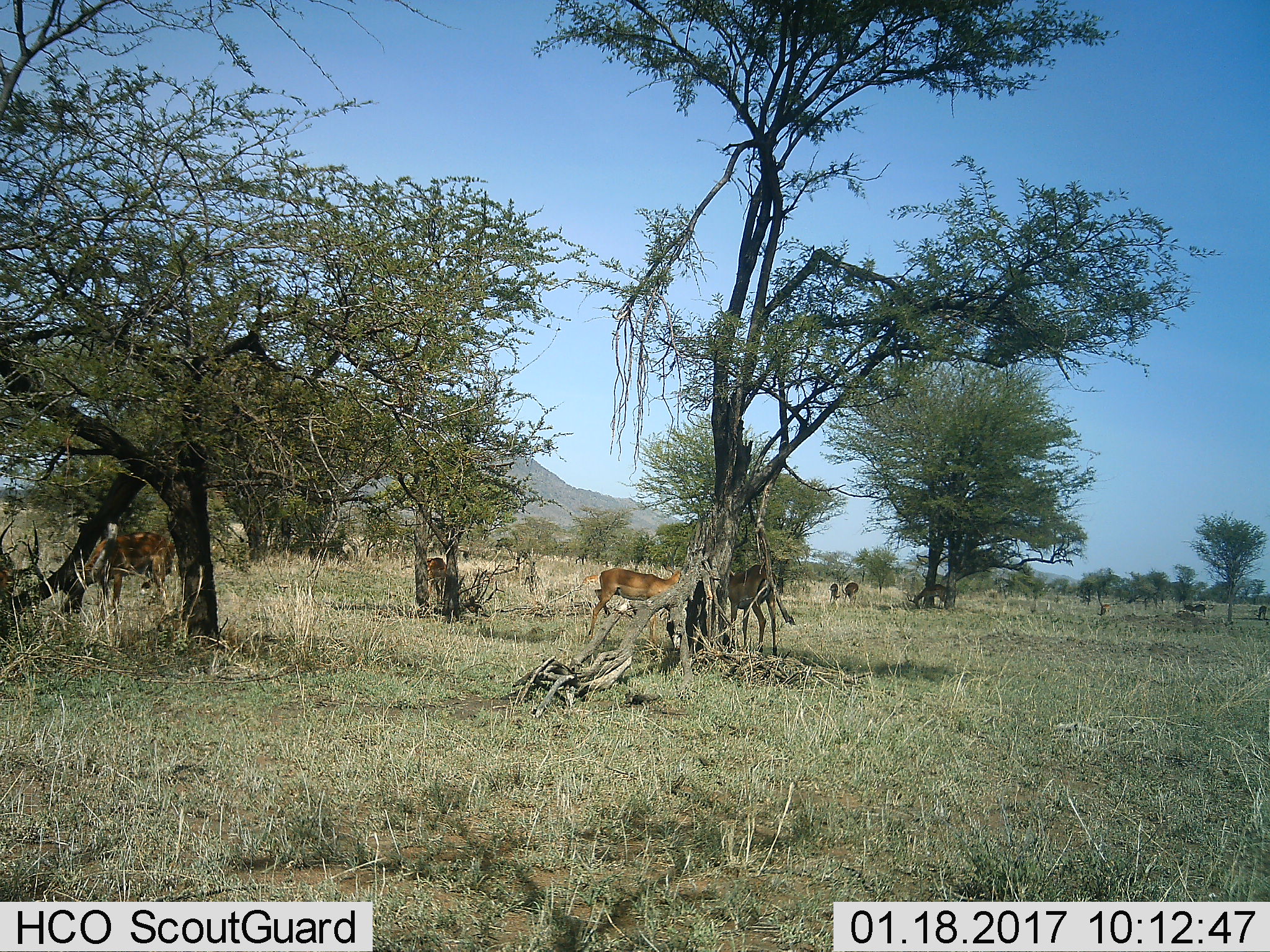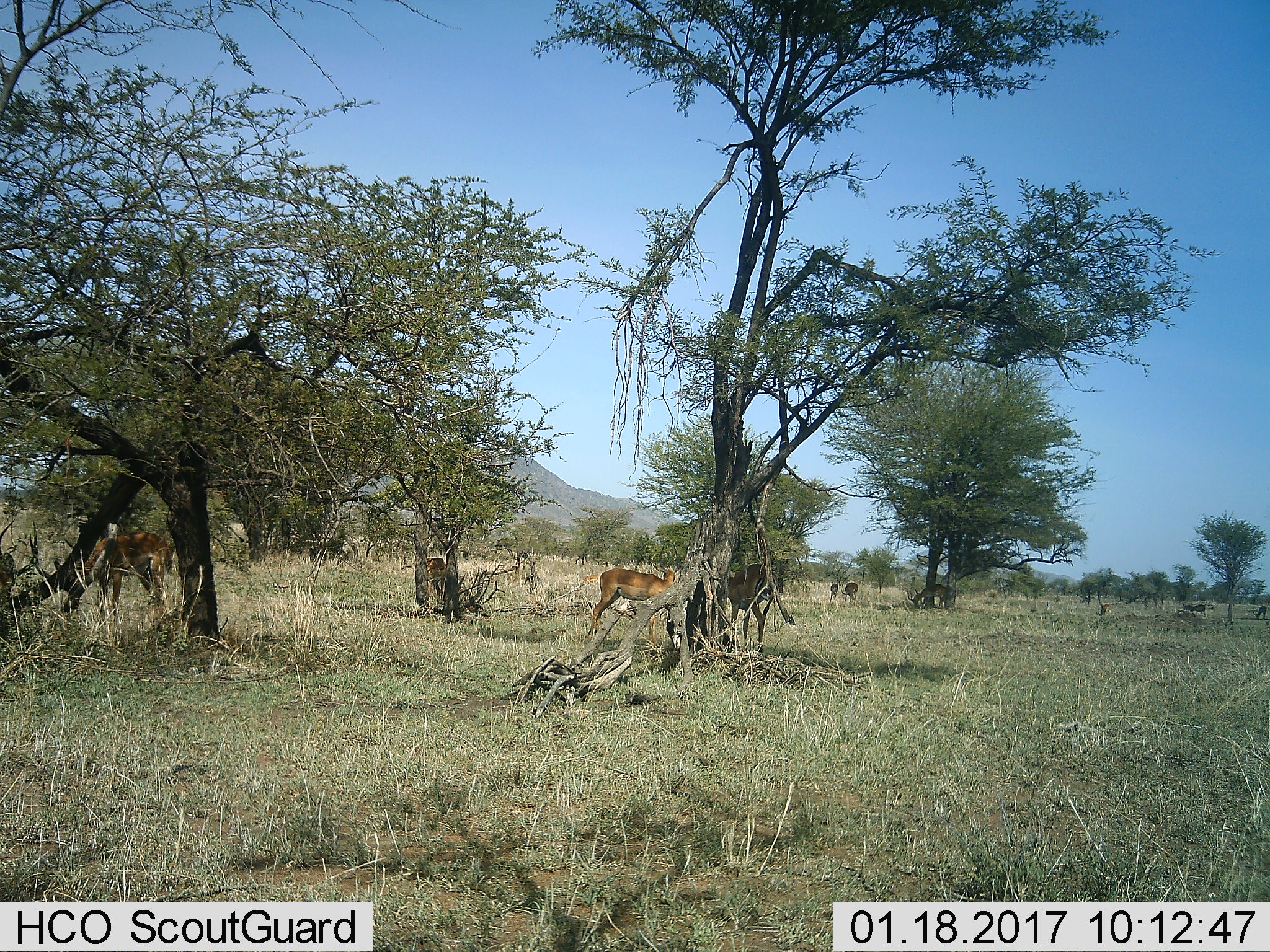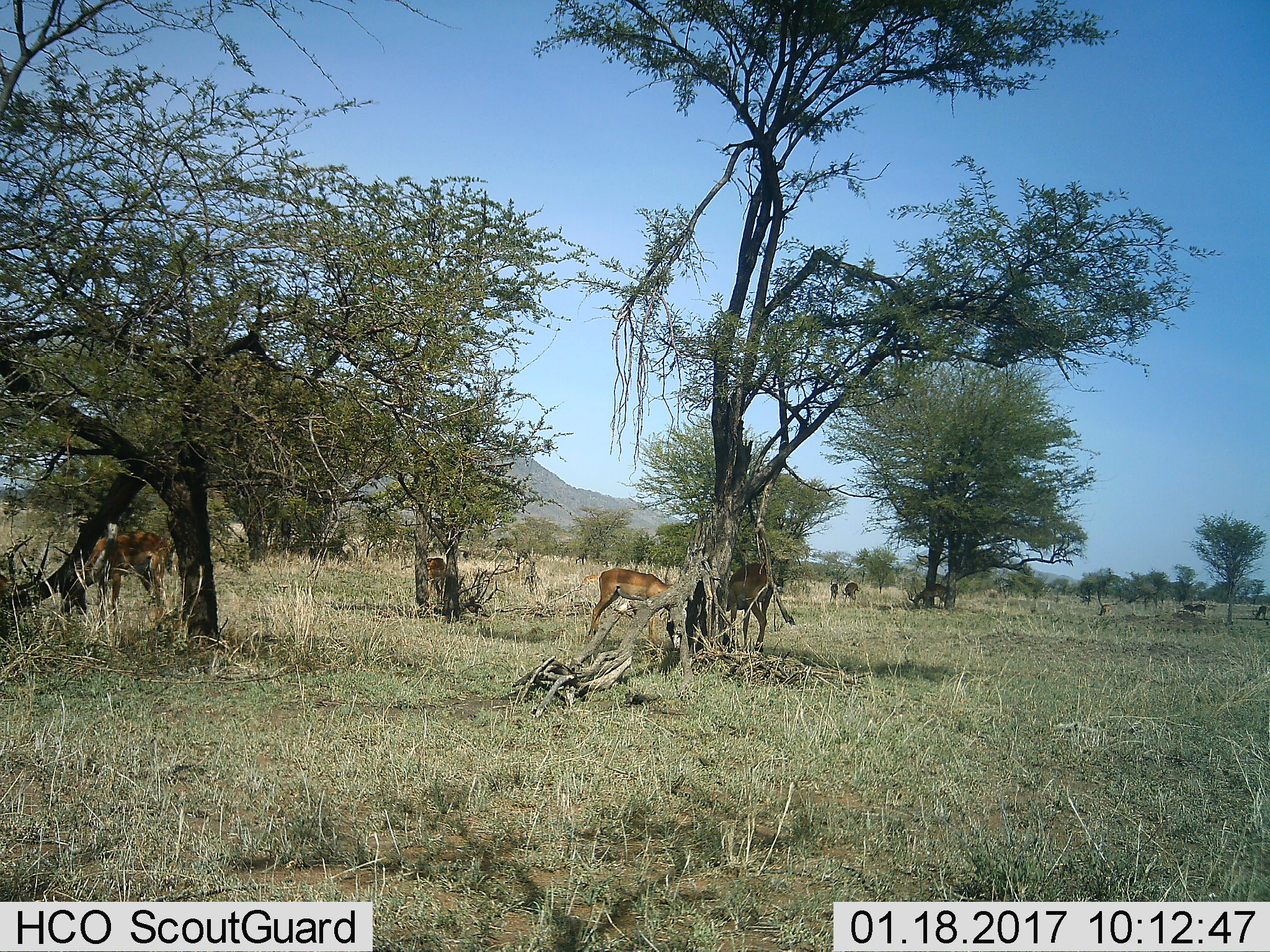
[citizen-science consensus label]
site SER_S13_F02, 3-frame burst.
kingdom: Animalia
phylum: Chordata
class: Mammalia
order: Artiodactyla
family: Bovidae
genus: Aepyceros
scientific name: Aepyceros melampus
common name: impala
Impala (Aepyceros melampus), count 7. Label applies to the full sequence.